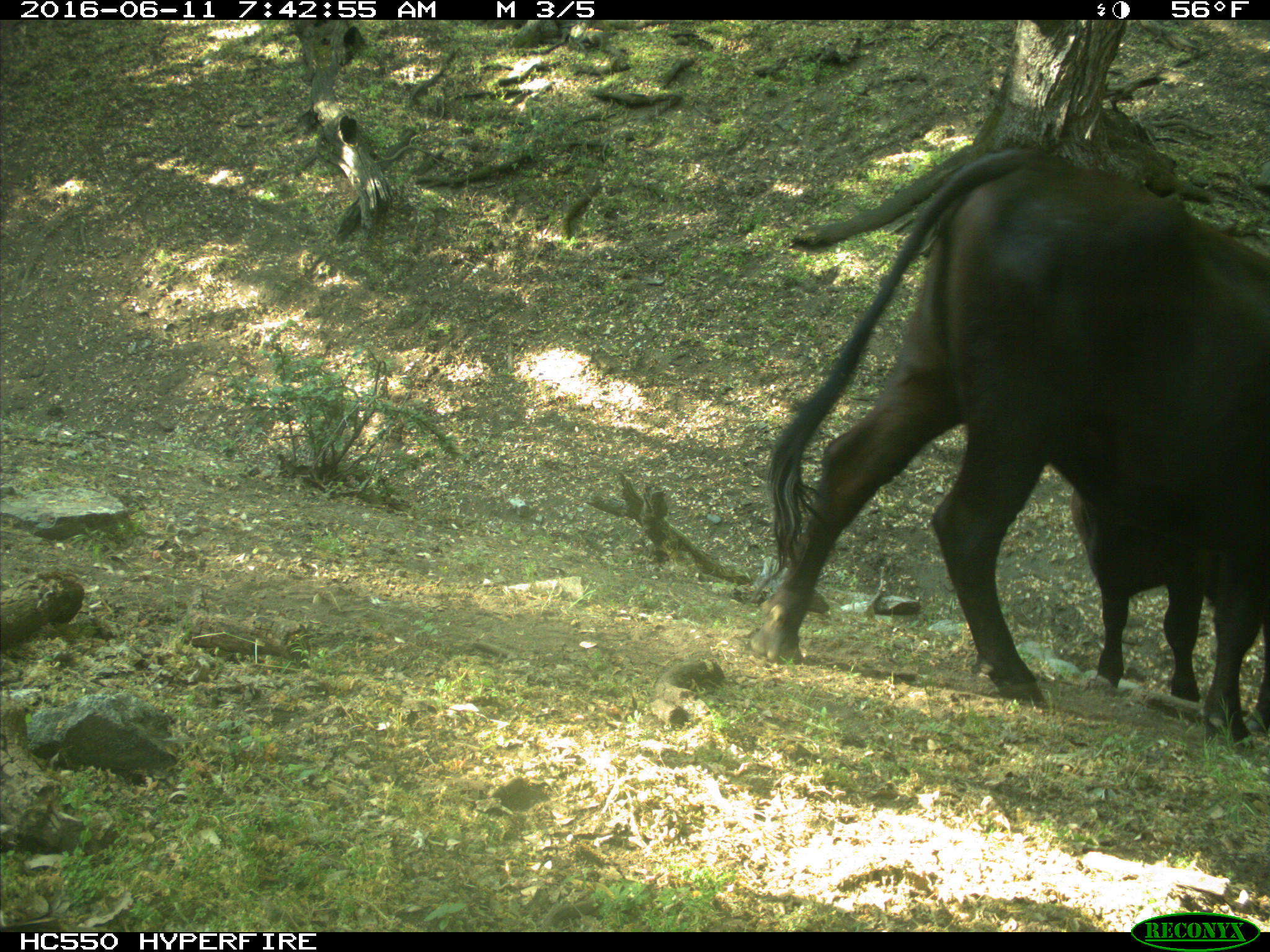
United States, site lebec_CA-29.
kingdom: Animalia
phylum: Chordata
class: Mammalia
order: Artiodactyla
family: Bovidae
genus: Bos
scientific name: Bos taurus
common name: domestic cow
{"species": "Bos taurus (domestic cow)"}